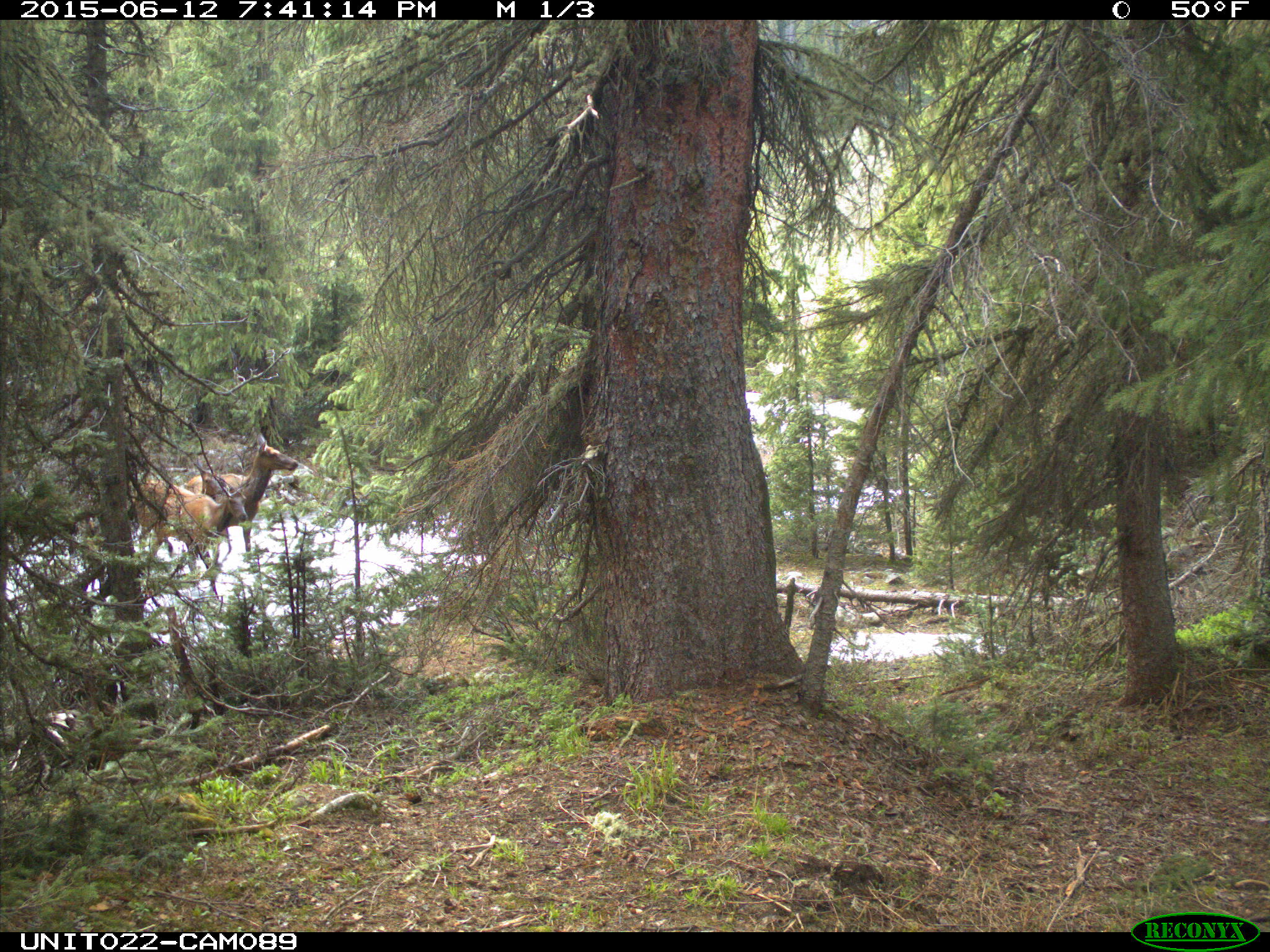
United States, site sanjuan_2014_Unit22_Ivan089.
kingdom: Animalia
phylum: Chordata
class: Mammalia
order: Artiodactyla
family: Cervidae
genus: Cervus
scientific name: Cervus elaphus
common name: red deer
Cervus elaphus (red deer).